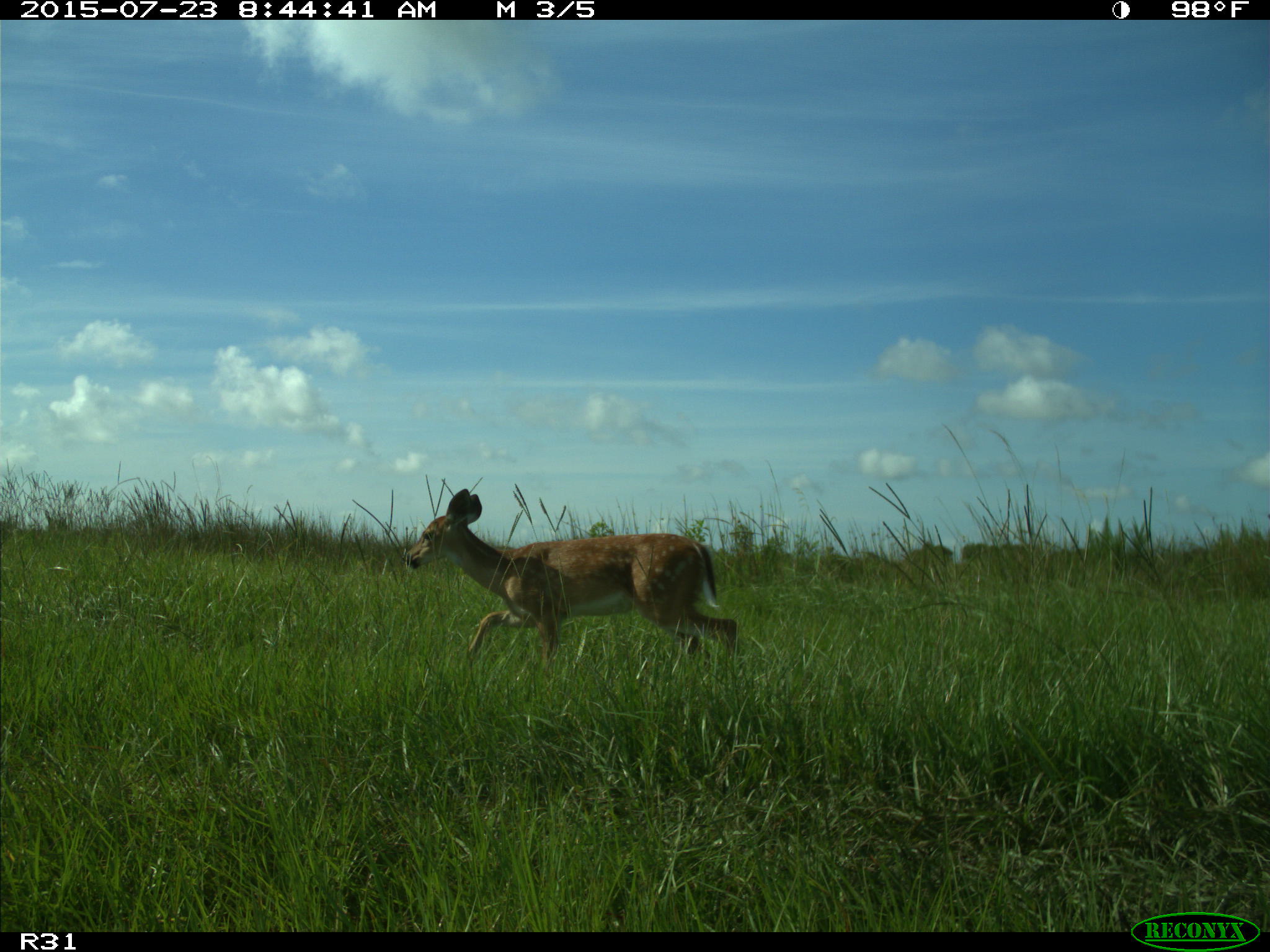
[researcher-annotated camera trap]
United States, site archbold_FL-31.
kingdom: Animalia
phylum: Chordata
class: Mammalia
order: Artiodactyla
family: Cervidae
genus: Odocoileus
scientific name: Odocoileus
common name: deer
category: unidentified deer